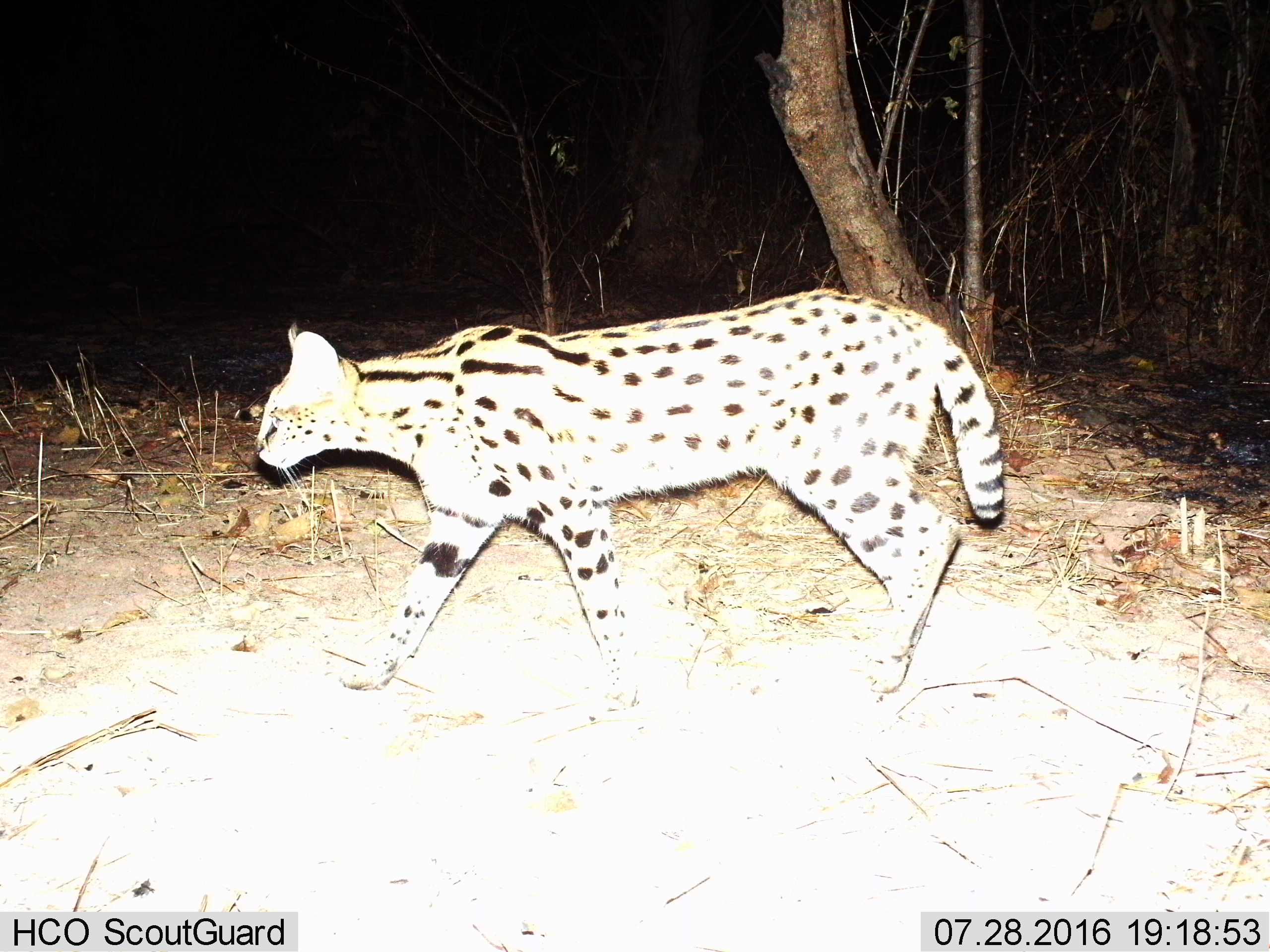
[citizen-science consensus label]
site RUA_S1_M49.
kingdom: Animalia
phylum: Chordata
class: Mammalia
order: Carnivora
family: Felidae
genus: Leptailurus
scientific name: Leptailurus serval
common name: serval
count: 1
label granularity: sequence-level